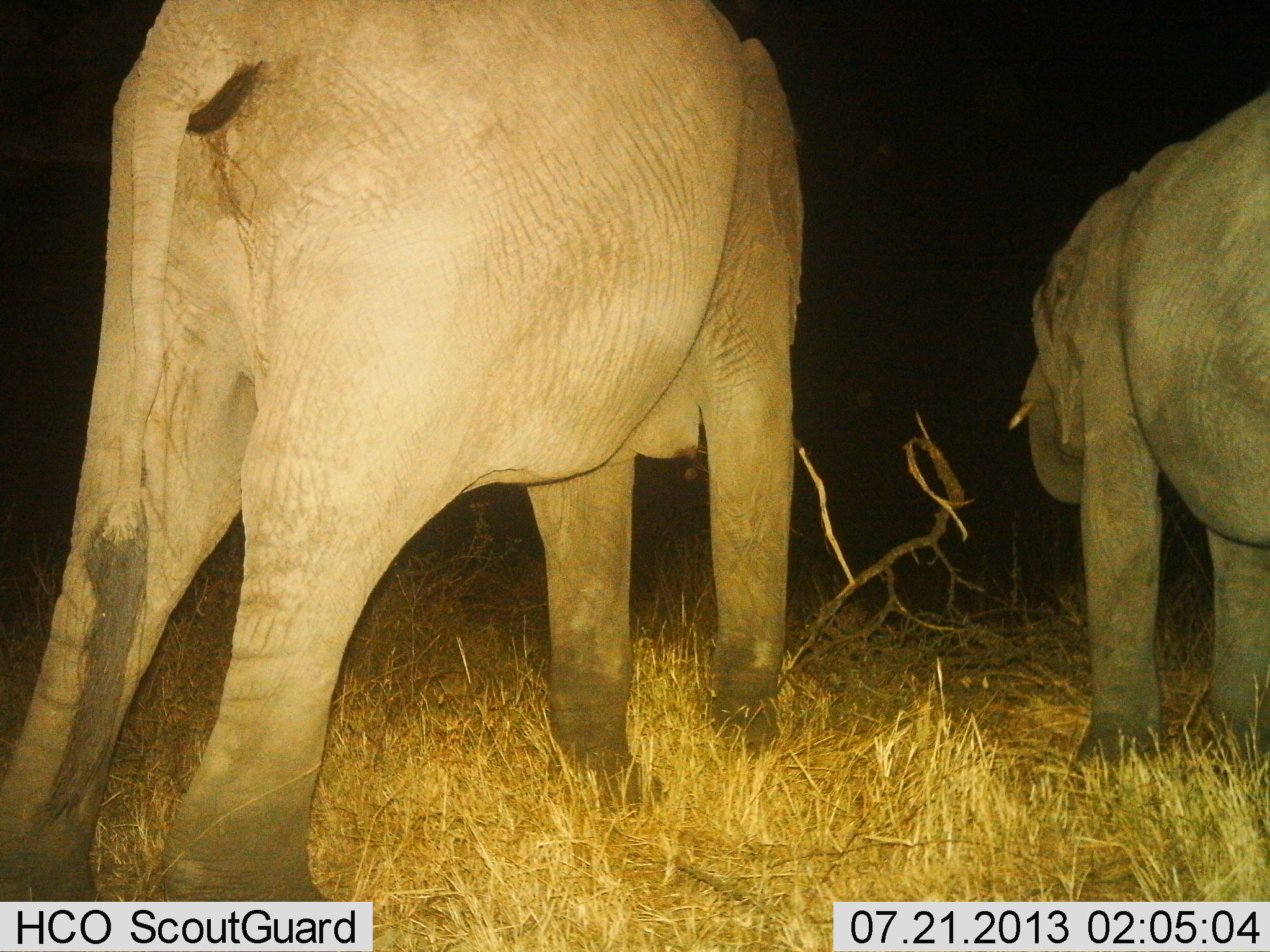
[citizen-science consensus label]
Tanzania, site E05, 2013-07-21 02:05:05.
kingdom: Animalia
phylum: Chordata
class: Mammalia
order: Proboscidea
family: Elephantidae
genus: Loxodonta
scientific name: Loxodonta africana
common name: african bush elephant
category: elephant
Elephant (african bush elephant) (Loxodonta africana), count 2. Behavior (volunteer vote fractions): standing 90%, resting 3%, moving 5%, interacting 0%. Young present (vote fraction): 3%. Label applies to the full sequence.